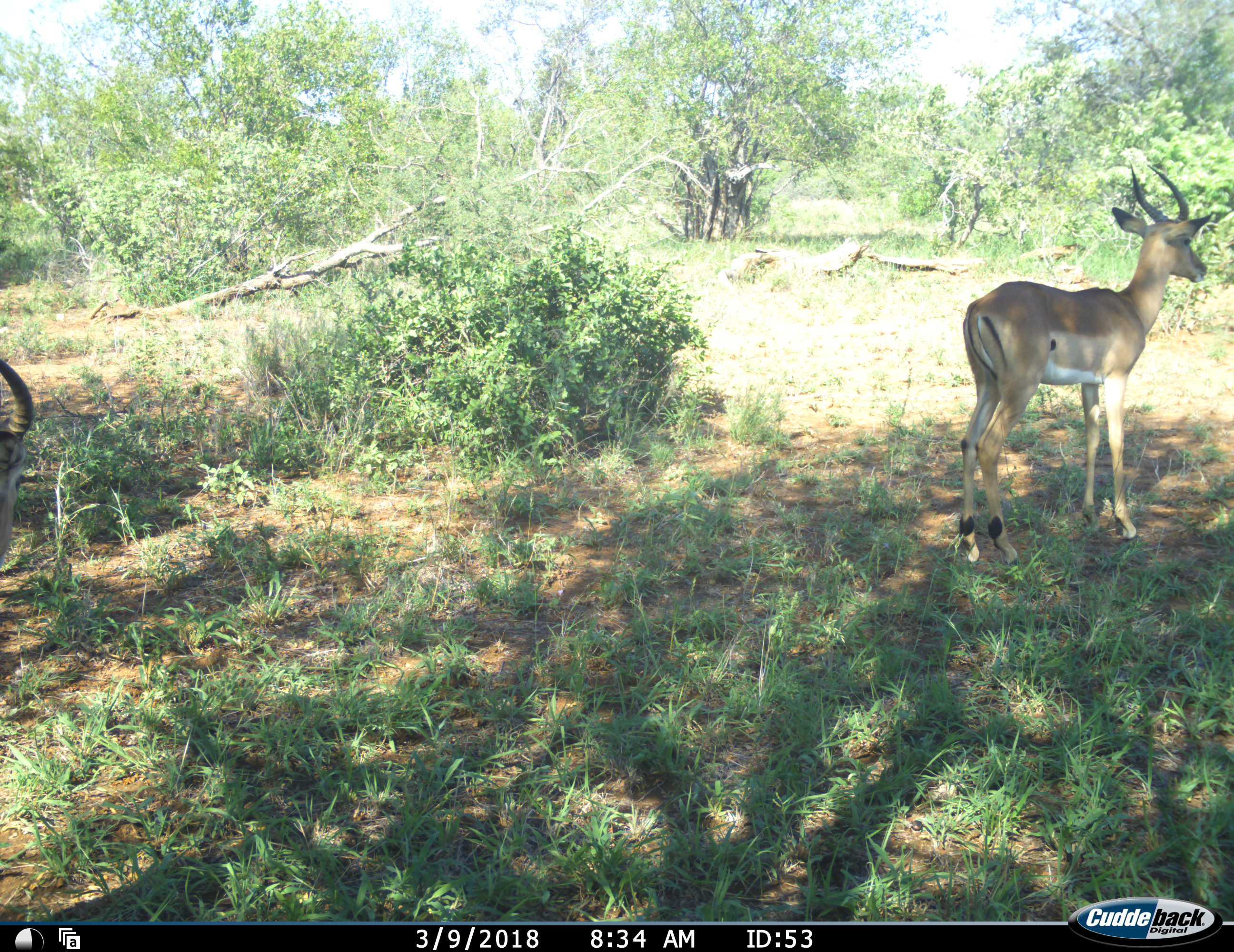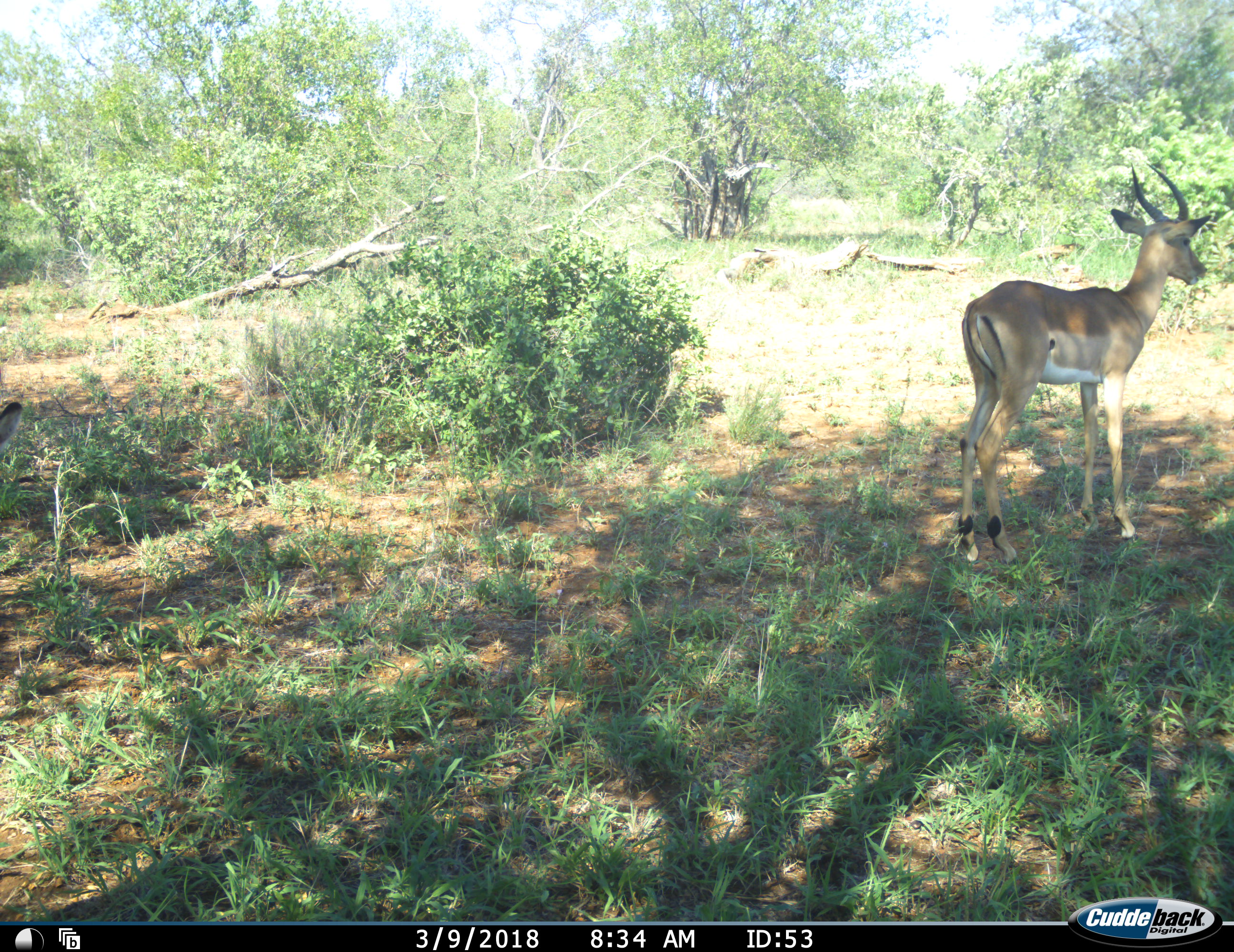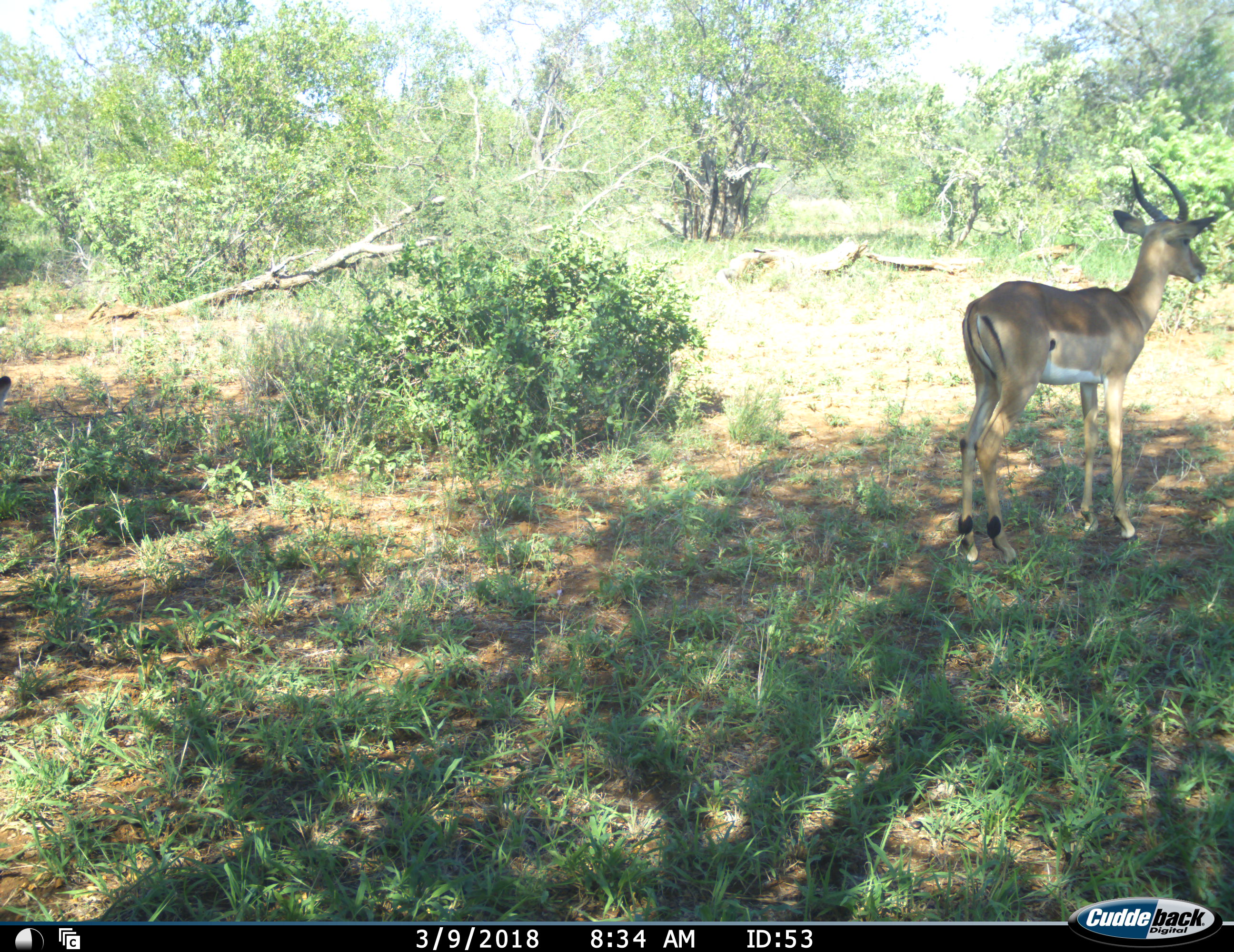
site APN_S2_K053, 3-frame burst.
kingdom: Animalia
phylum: Chordata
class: Mammalia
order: Artiodactyla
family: Bovidae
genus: Aepyceros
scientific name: Aepyceros melampus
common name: impala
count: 2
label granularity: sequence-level